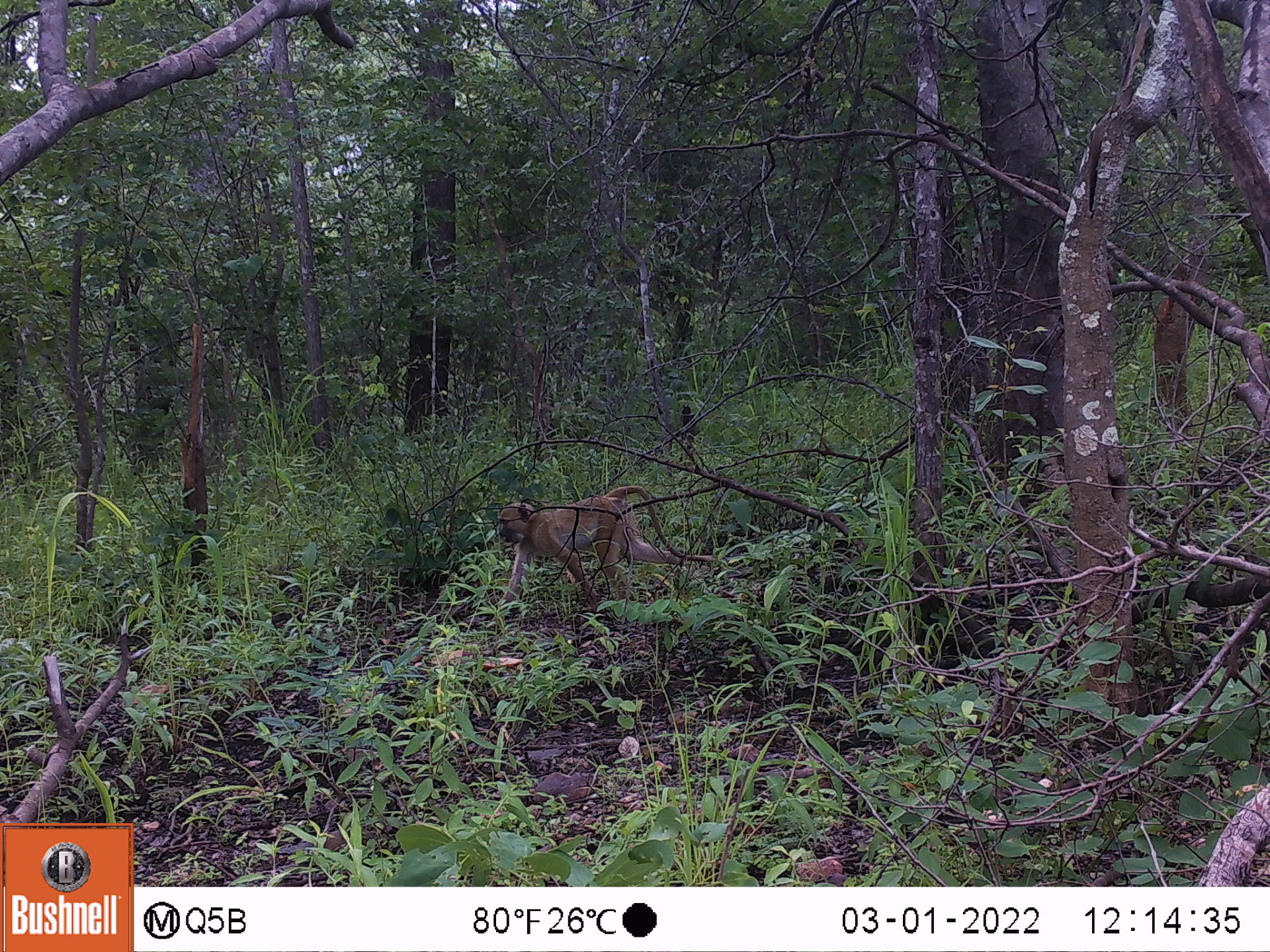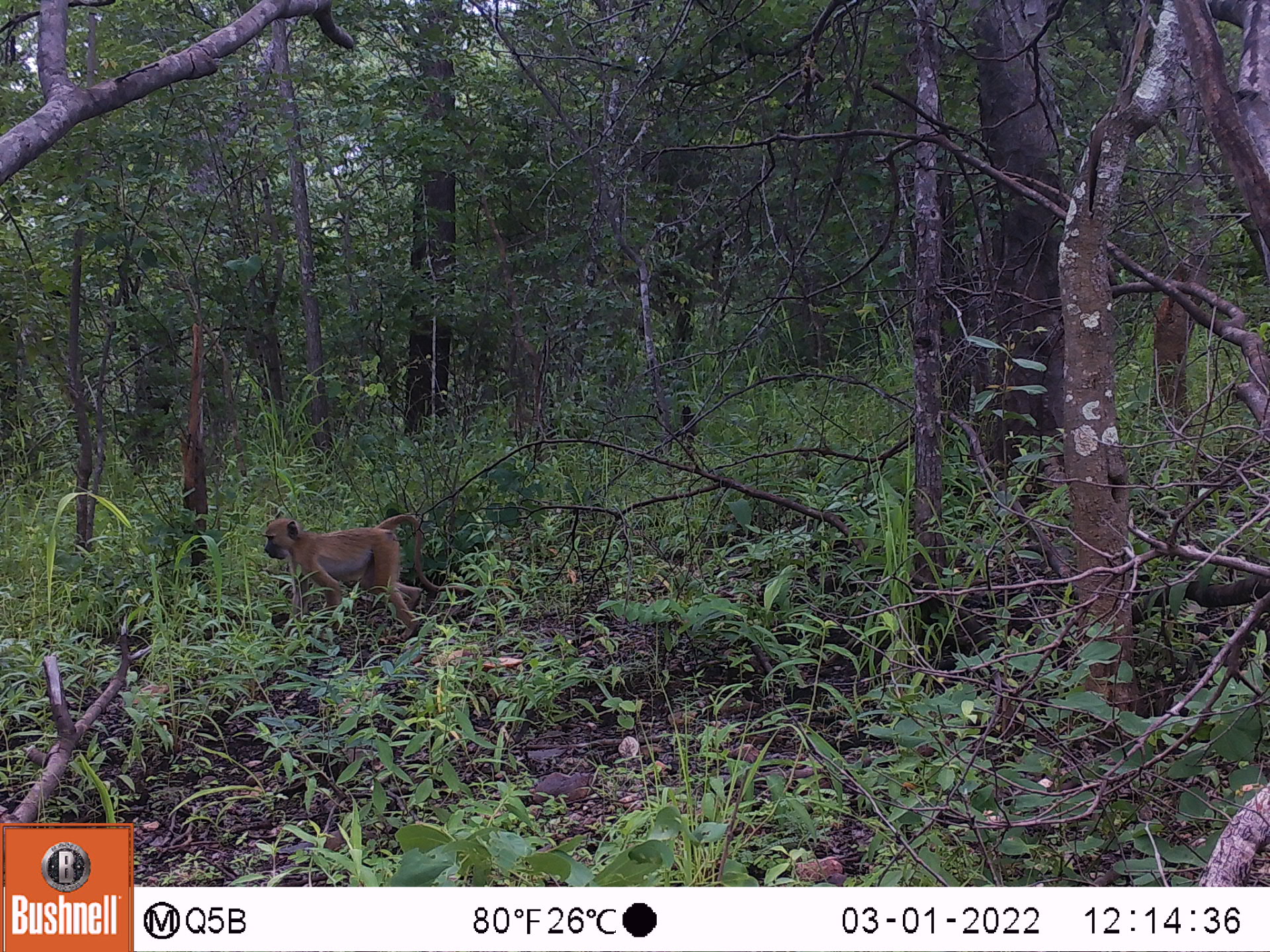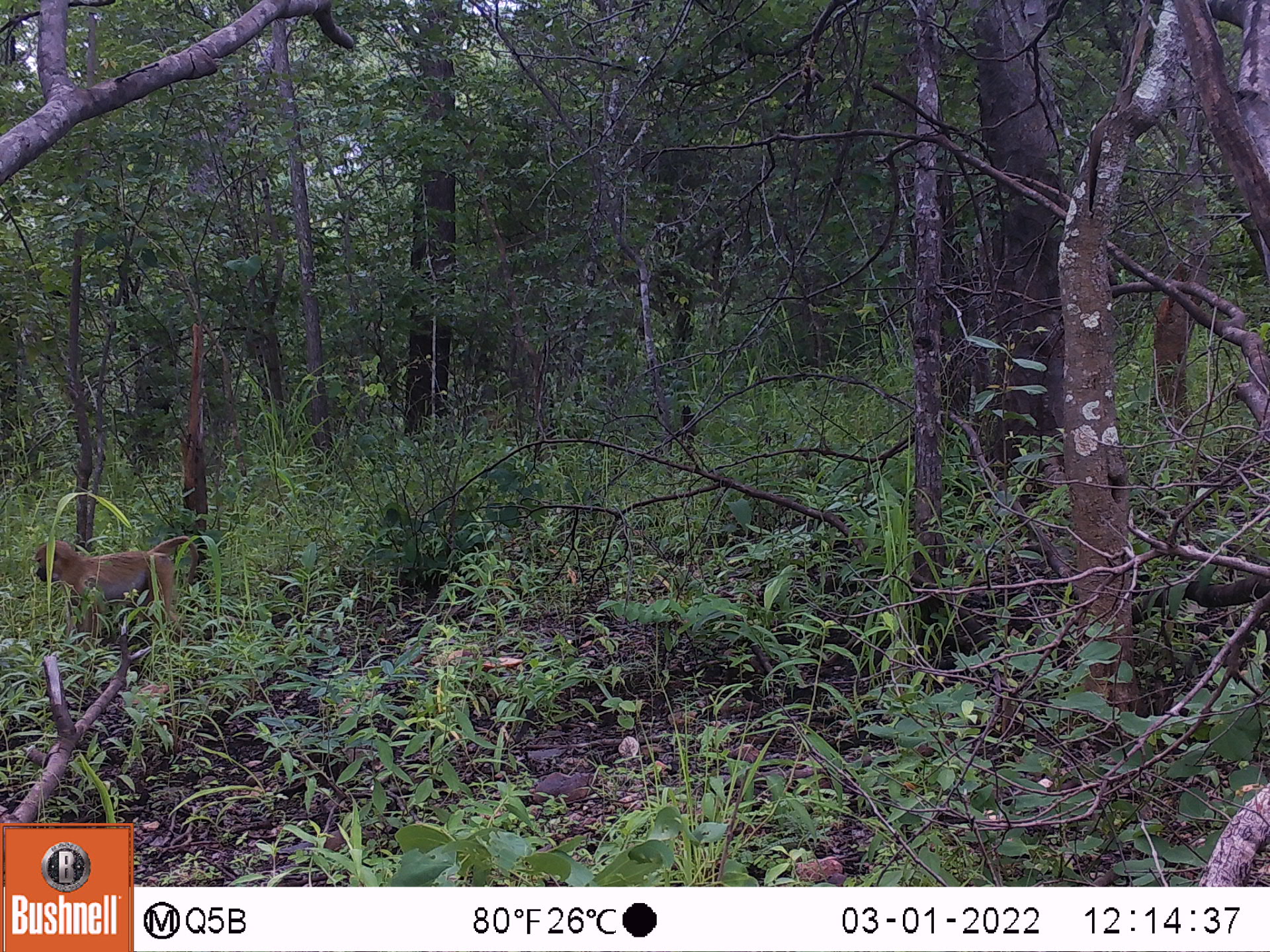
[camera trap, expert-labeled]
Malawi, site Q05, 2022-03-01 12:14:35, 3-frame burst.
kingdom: Animalia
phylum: Chordata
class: Mammalia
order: Primates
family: Cercopithecidae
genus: Papio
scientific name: Papio cynocephalus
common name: yellow baboon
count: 1